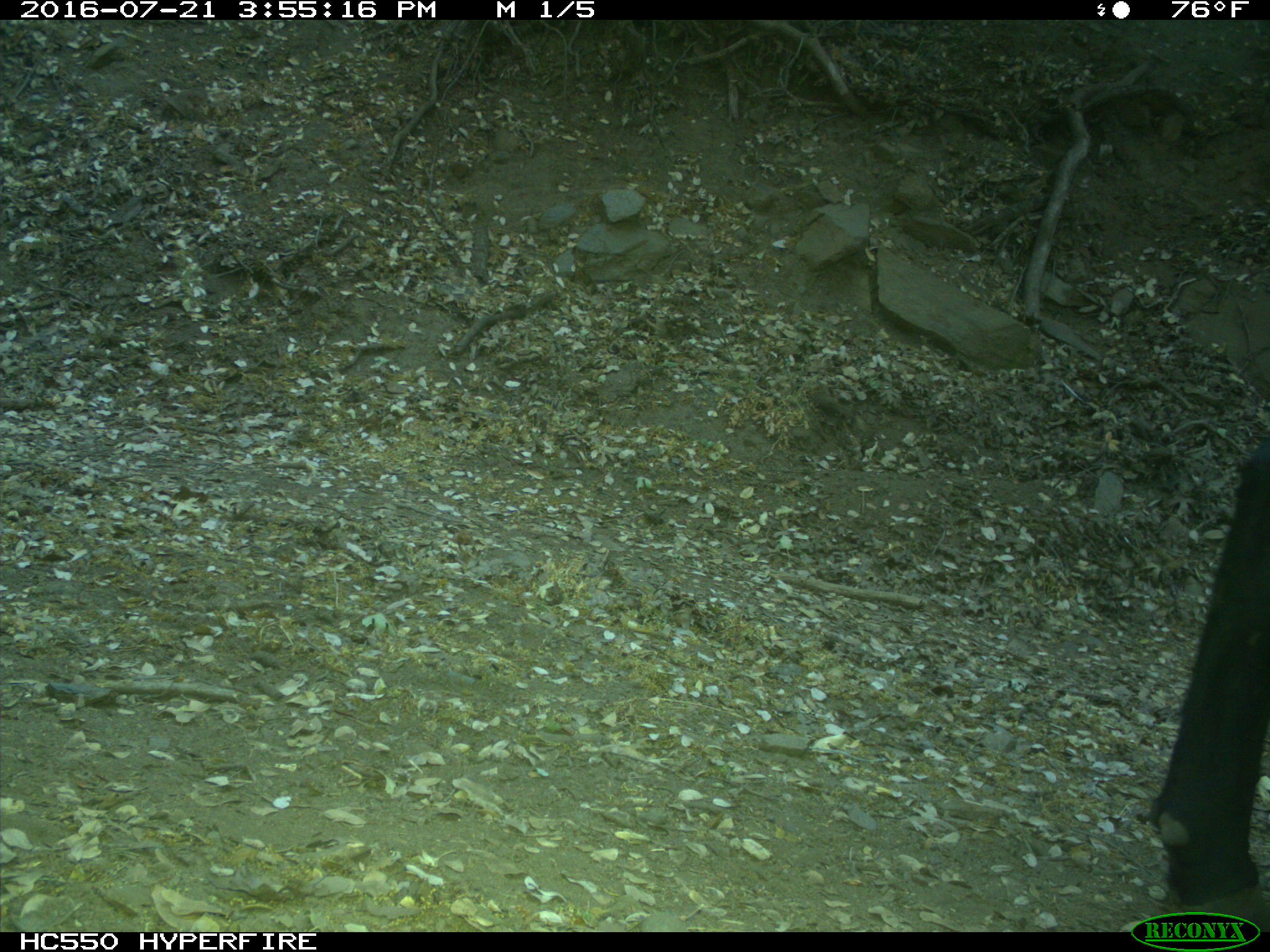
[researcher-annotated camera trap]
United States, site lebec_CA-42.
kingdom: Animalia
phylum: Chordata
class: Mammalia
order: Artiodactyla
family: Bovidae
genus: Bos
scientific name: Bos taurus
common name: domestic cow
Bos taurus (domestic cow).